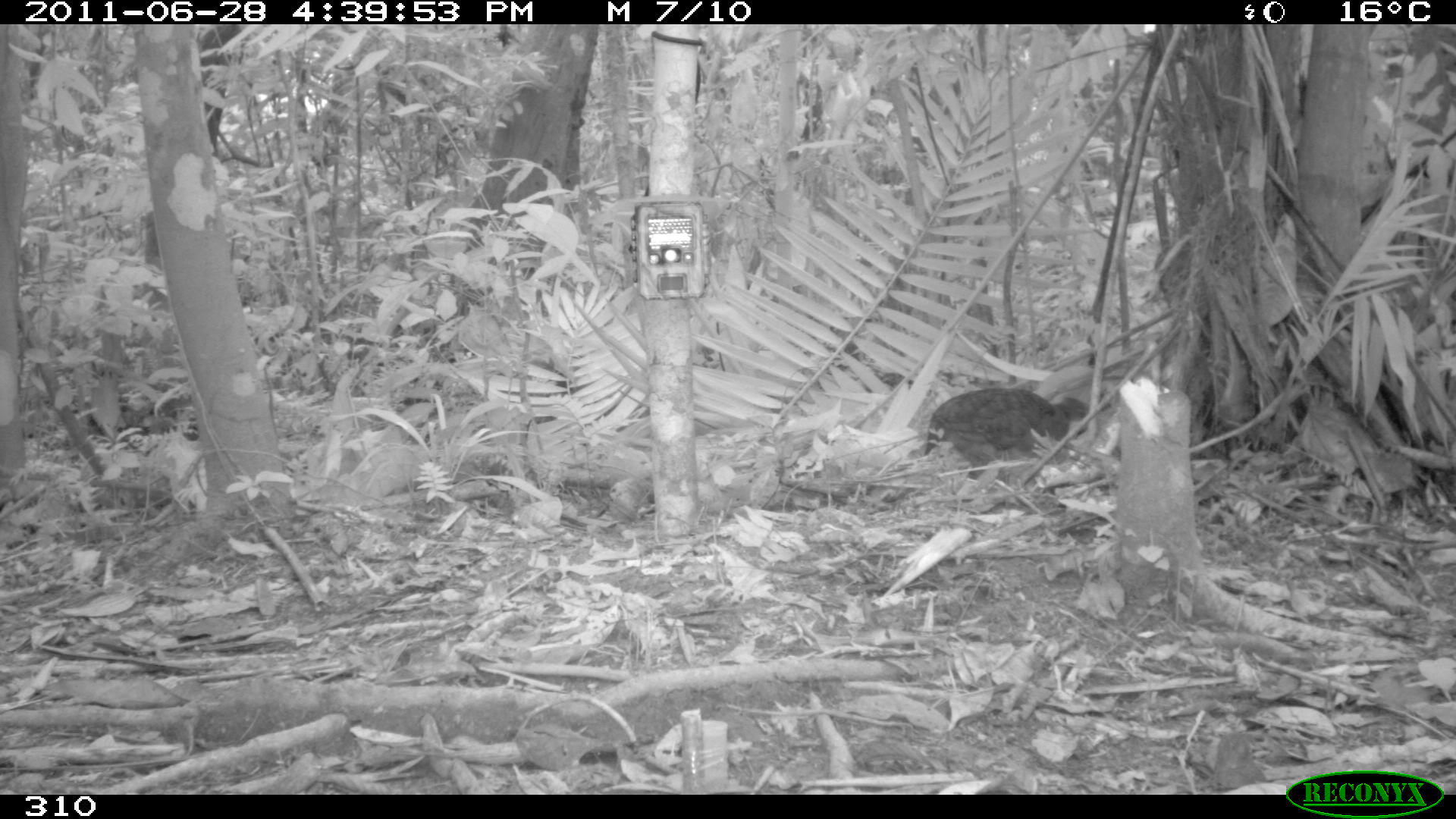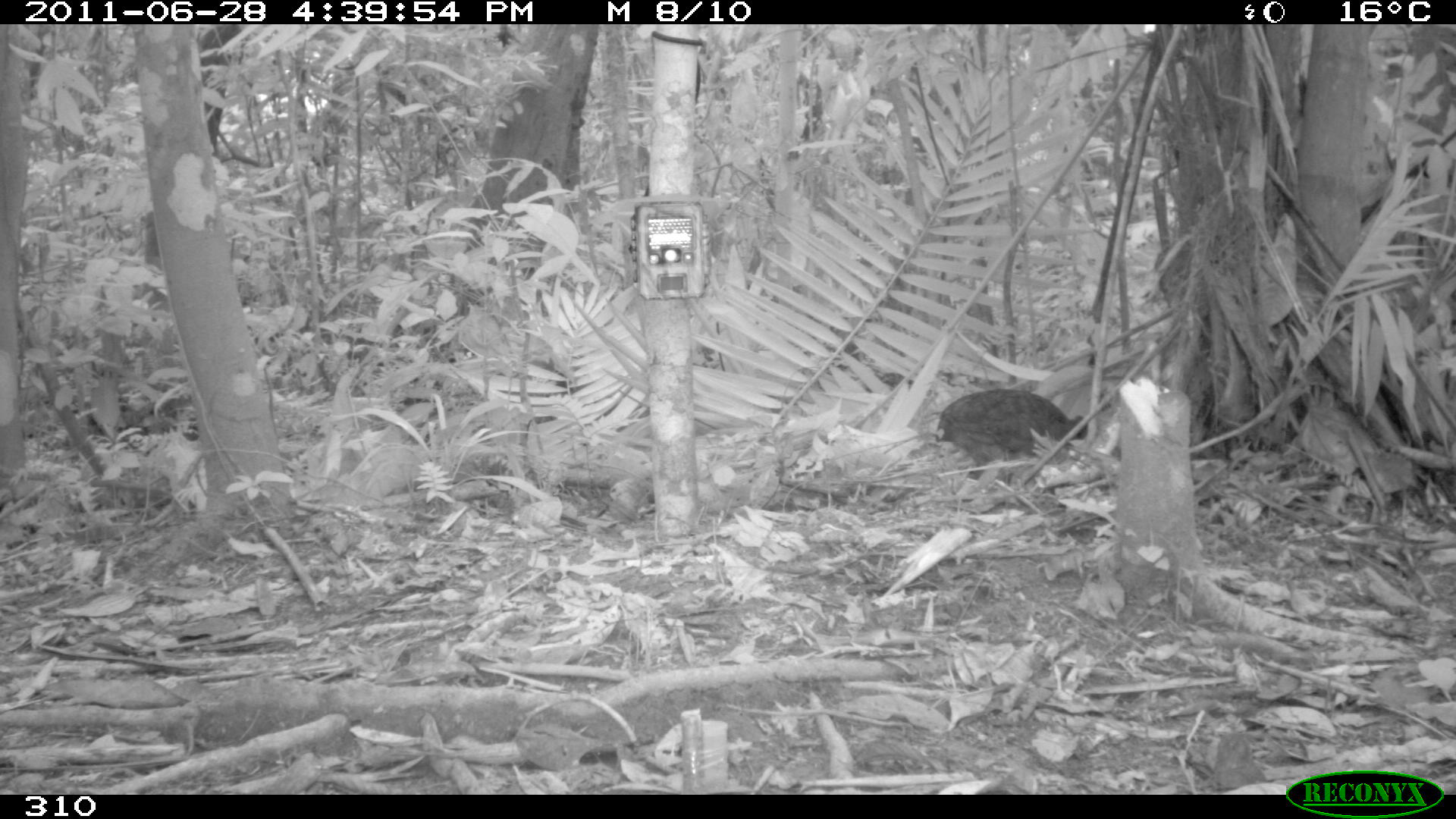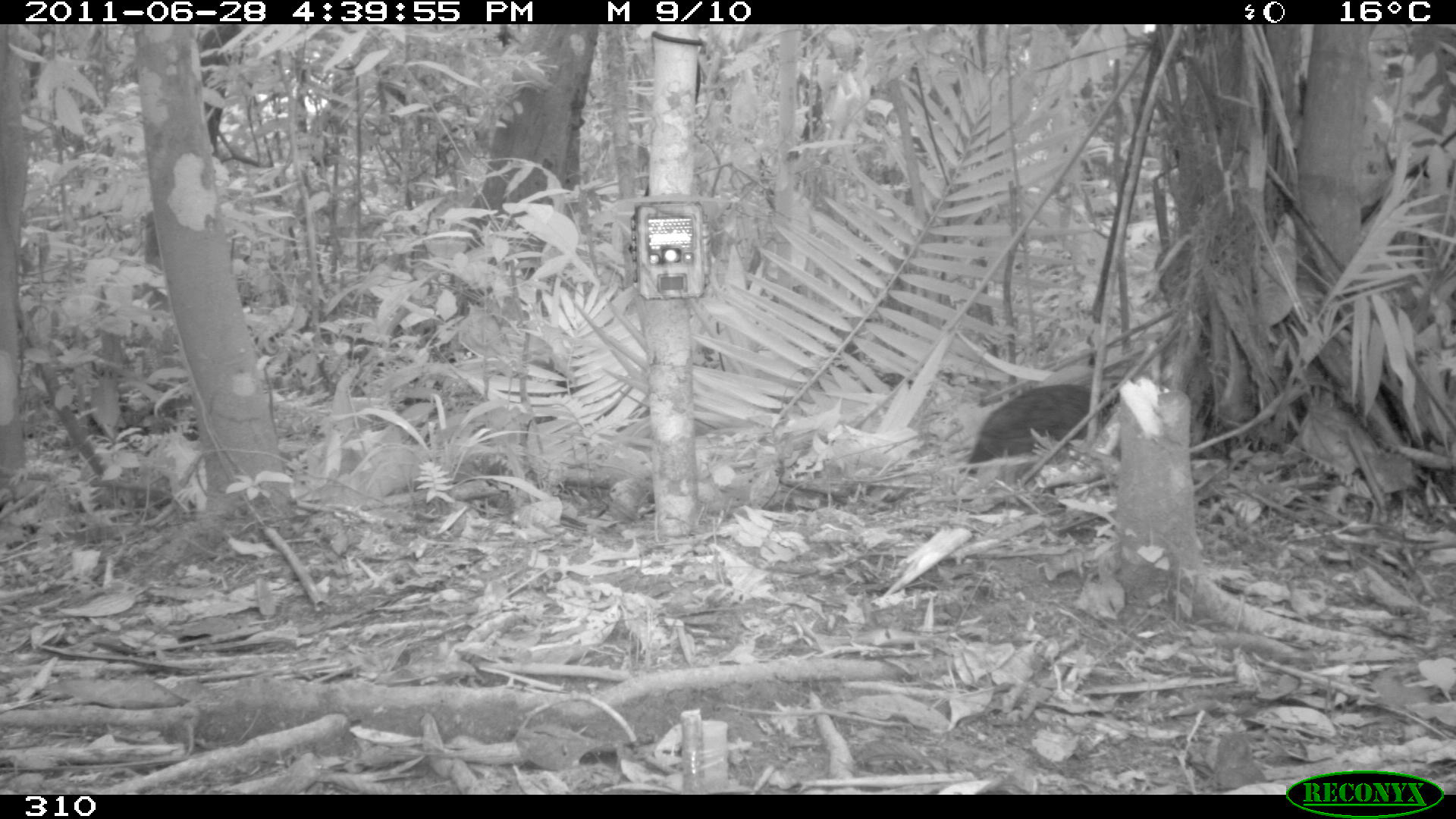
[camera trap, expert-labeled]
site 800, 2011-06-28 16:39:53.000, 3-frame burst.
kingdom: Animalia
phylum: Chordata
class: Aves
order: Galliformes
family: Phasianidae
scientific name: Phasianidae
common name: quails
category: quail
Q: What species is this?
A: Quail (quails) (Phasianidae).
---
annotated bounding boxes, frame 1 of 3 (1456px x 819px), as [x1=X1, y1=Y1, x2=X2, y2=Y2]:
quail: [x1=923, y1=388, x2=1089, y2=479]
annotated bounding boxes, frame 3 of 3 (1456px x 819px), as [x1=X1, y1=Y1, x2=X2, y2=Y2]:
quail: [x1=959, y1=382, x2=1119, y2=475]